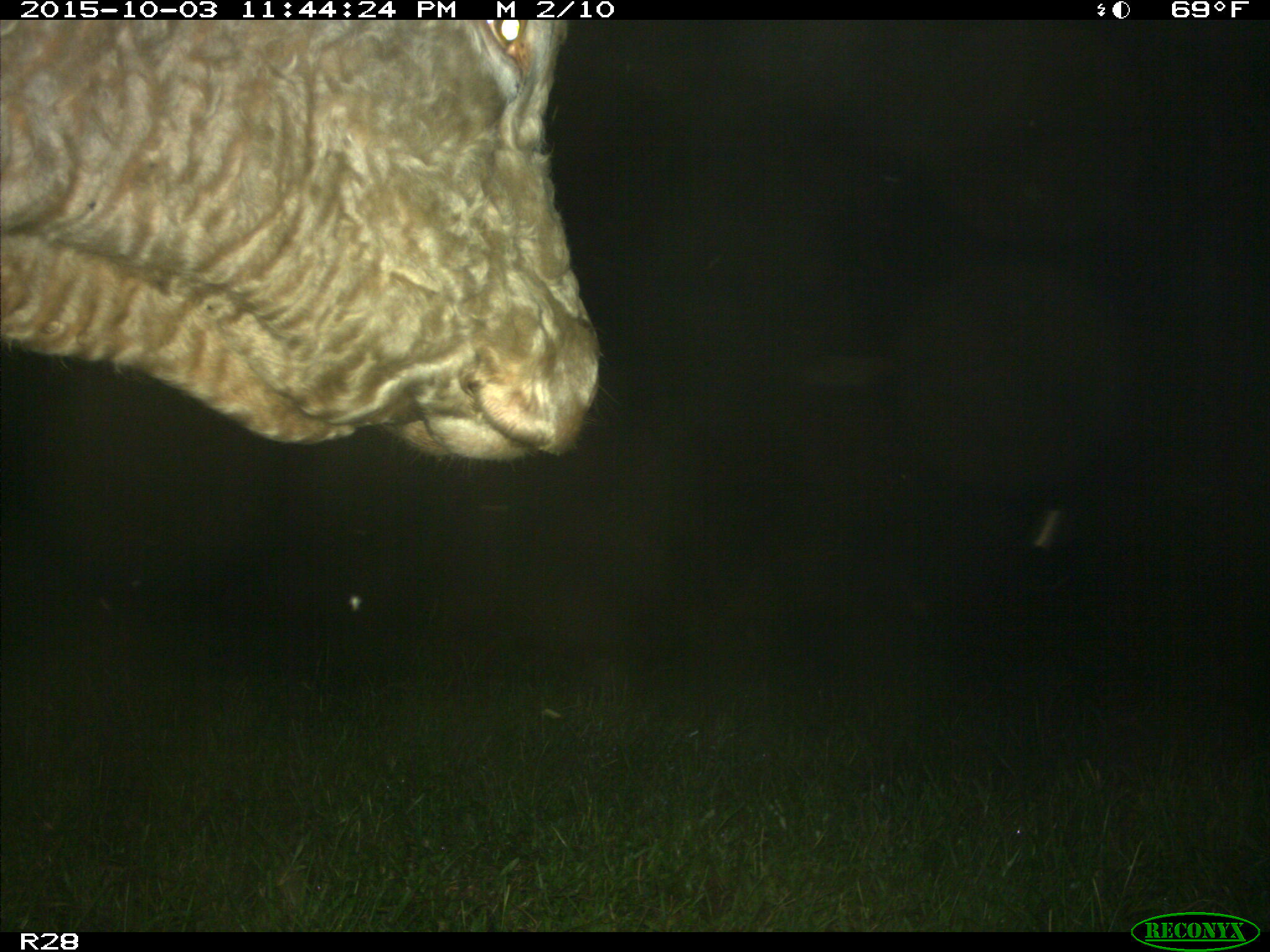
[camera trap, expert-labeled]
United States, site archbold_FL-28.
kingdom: Animalia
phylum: Chordata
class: Mammalia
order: Artiodactyla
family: Bovidae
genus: Bos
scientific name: Bos taurus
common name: domestic cow